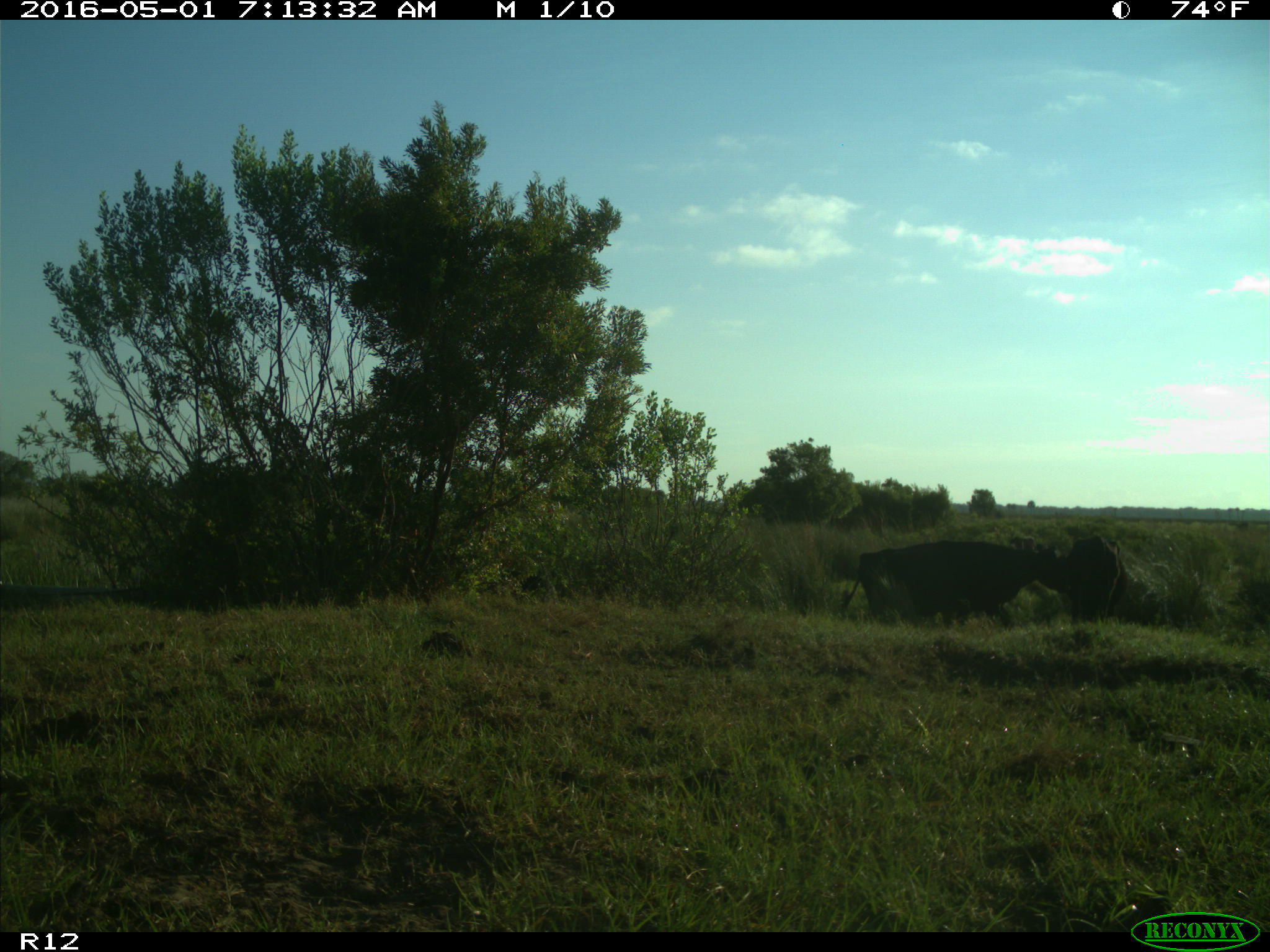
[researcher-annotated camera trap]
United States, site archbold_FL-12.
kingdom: Animalia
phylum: Chordata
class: Mammalia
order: Artiodactyla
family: Bovidae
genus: Bos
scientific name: Bos taurus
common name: domestic cow